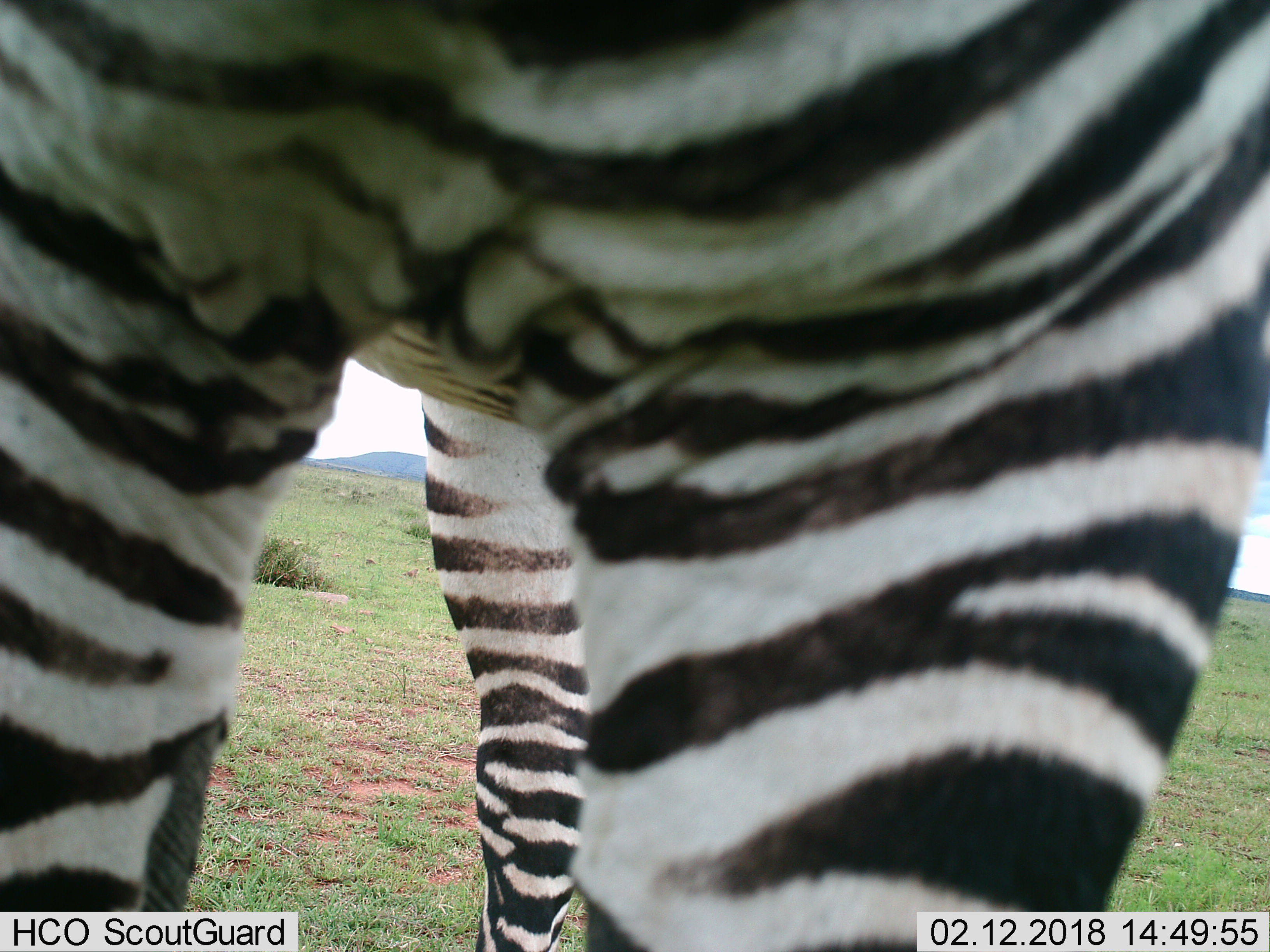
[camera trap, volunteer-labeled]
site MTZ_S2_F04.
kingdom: Animalia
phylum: Chordata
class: Mammalia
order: Perissodactyla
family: Equidae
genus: Equus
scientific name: Equus zebra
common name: mountain zebra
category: zebramountain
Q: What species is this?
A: Zebramountain (mountain zebra) (Equus zebra).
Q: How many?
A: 1.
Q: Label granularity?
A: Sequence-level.